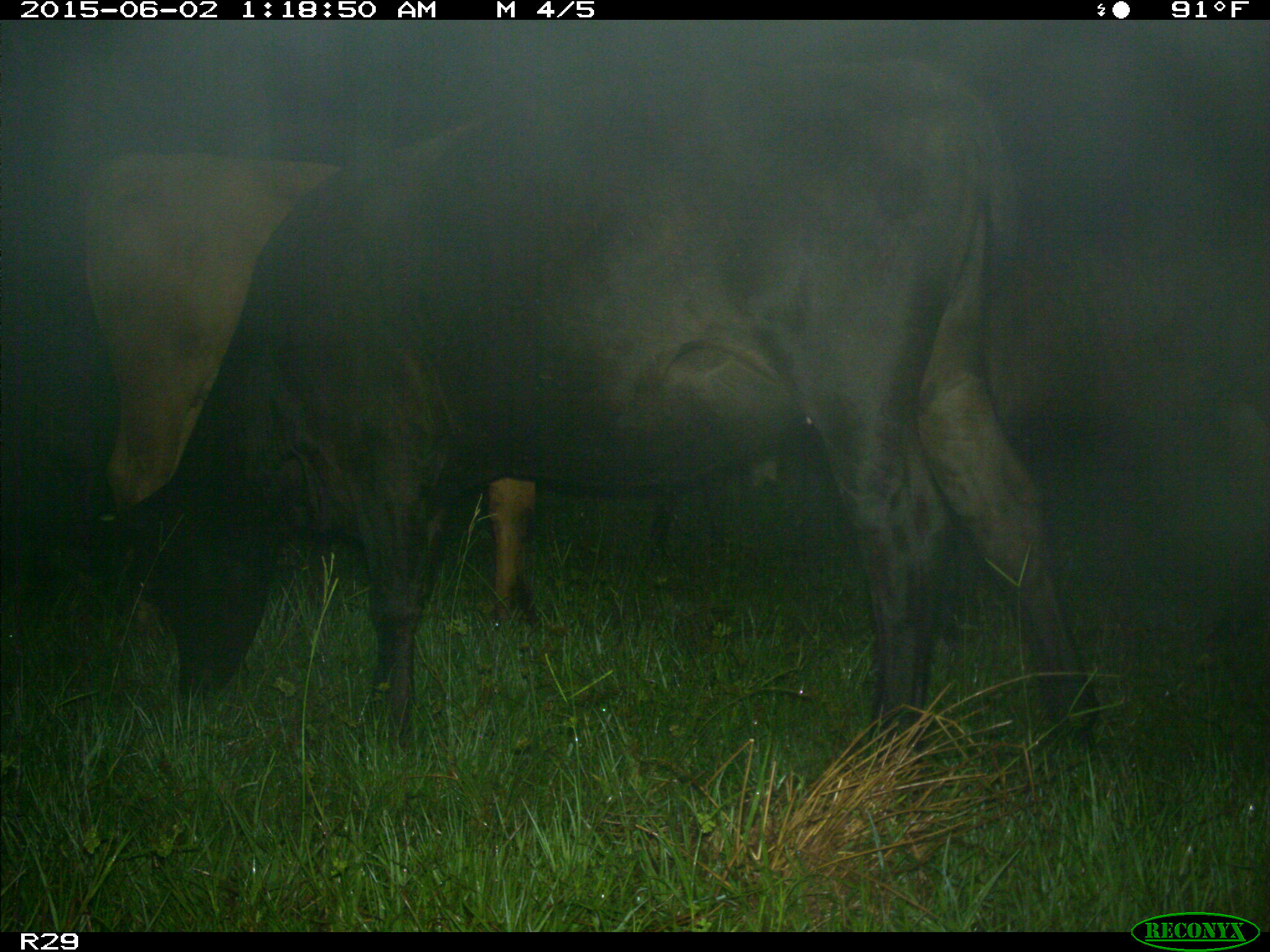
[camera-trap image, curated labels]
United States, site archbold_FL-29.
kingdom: Animalia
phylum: Chordata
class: Mammalia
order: Artiodactyla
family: Bovidae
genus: Bos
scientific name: Bos taurus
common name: domestic cow